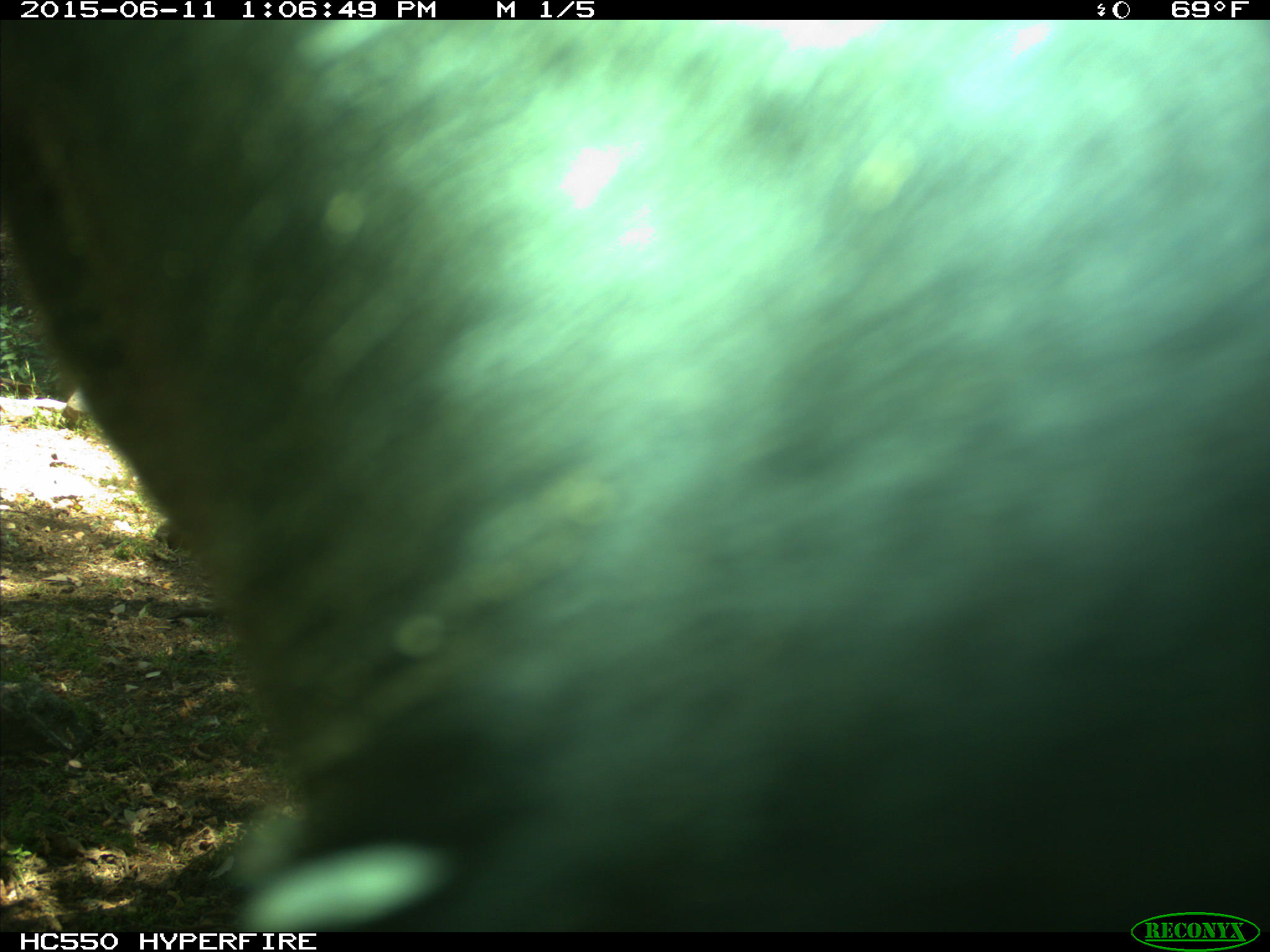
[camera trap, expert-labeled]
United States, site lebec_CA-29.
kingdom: Animalia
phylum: Chordata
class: Mammalia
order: Artiodactyla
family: Bovidae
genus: Bos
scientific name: Bos taurus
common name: domestic cow